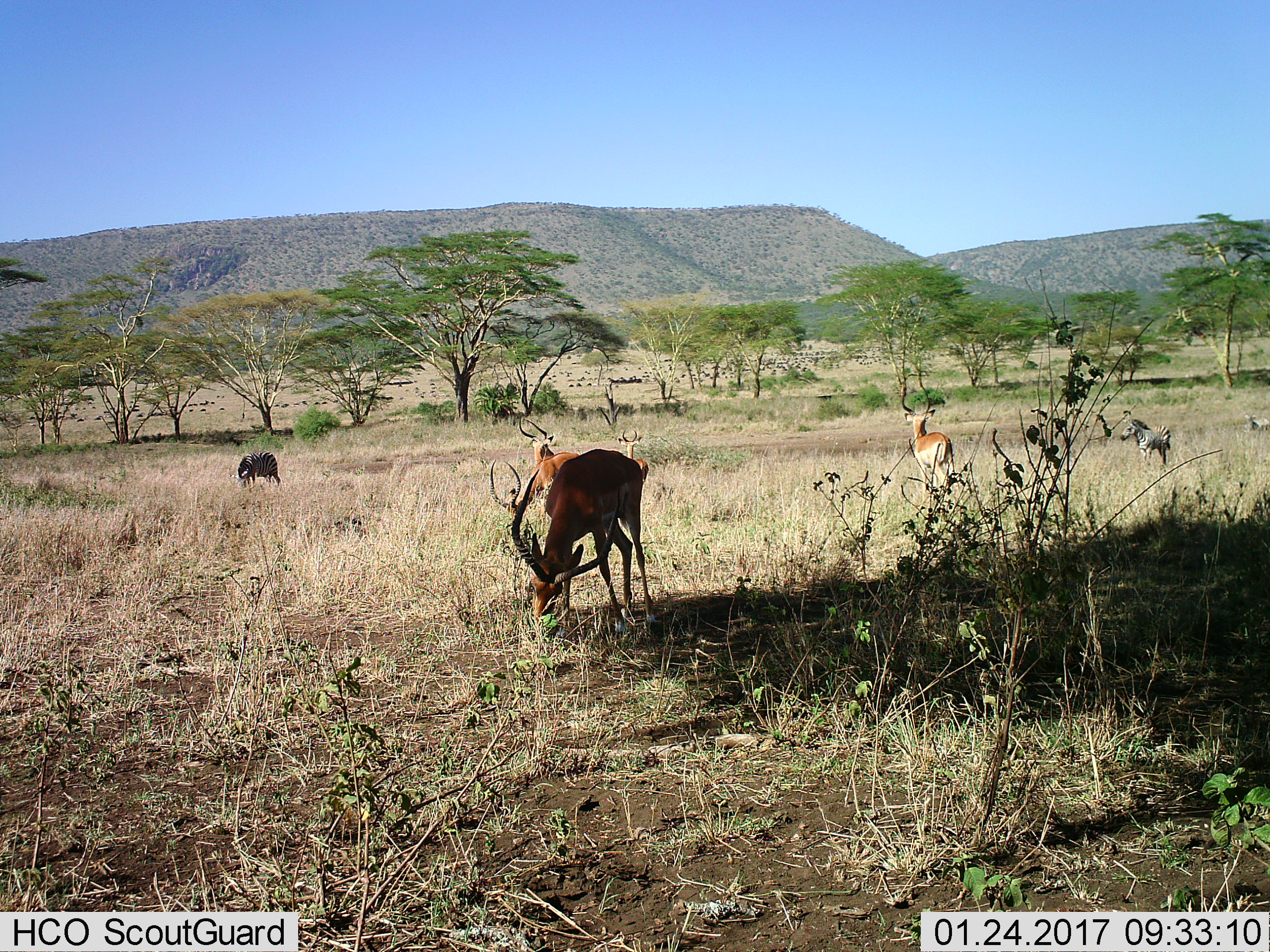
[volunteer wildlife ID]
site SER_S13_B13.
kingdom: Animalia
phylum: Chordata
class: Mammalia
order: Artiodactyla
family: Bovidae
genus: Aepyceros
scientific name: Aepyceros melampus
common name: impala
Impala (Aepyceros melampus), count 5. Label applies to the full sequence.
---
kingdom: Animalia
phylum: Chordata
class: Mammalia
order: Perissodactyla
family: Equidae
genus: Equus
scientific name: Equus quagga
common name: plains zebra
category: zebraplains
Zebraplains (plains zebra) (Equus quagga), count 2. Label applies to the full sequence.